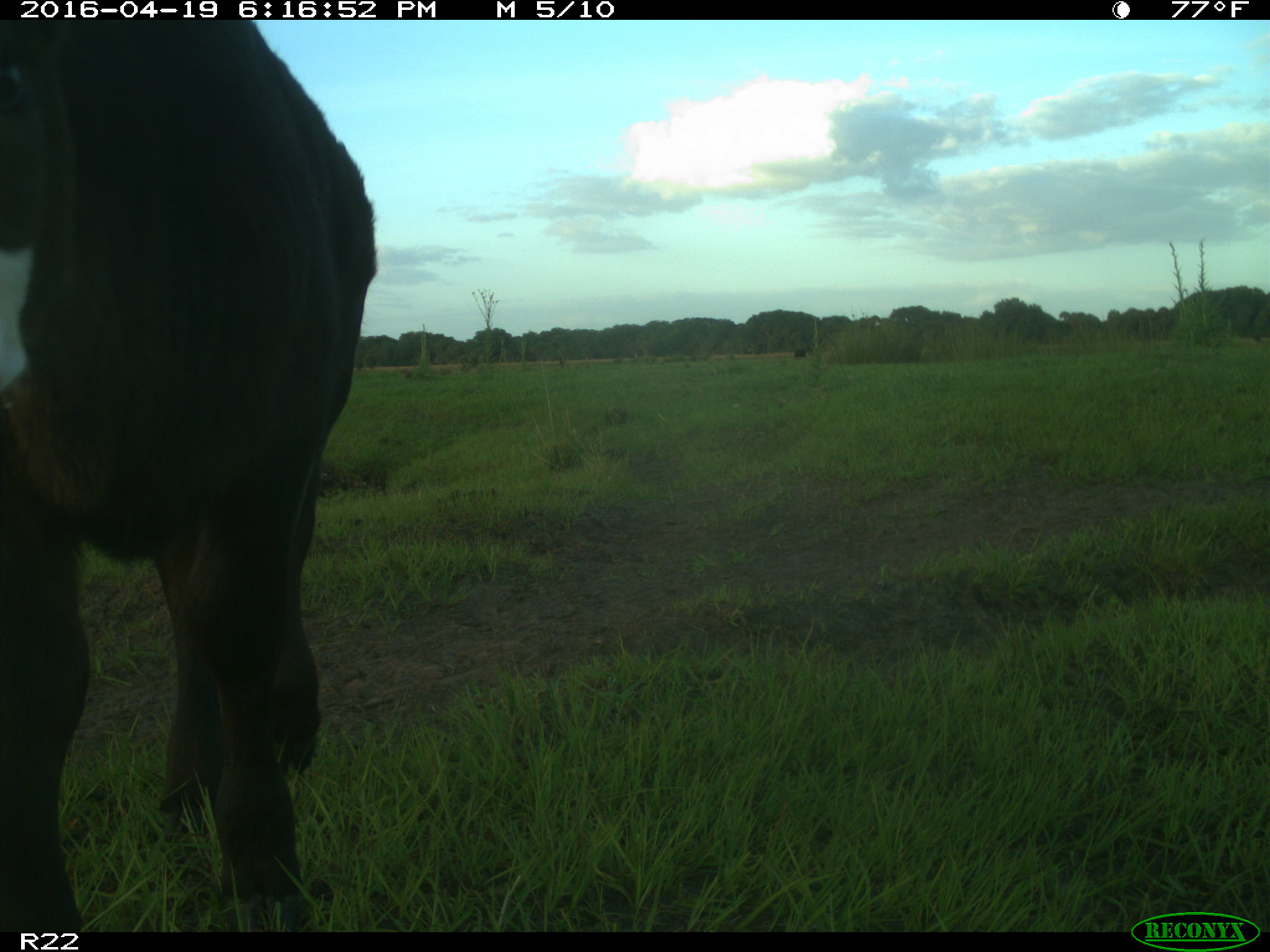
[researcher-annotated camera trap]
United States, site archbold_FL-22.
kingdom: Animalia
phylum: Chordata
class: Mammalia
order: Artiodactyla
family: Bovidae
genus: Bos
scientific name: Bos taurus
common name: domestic cow